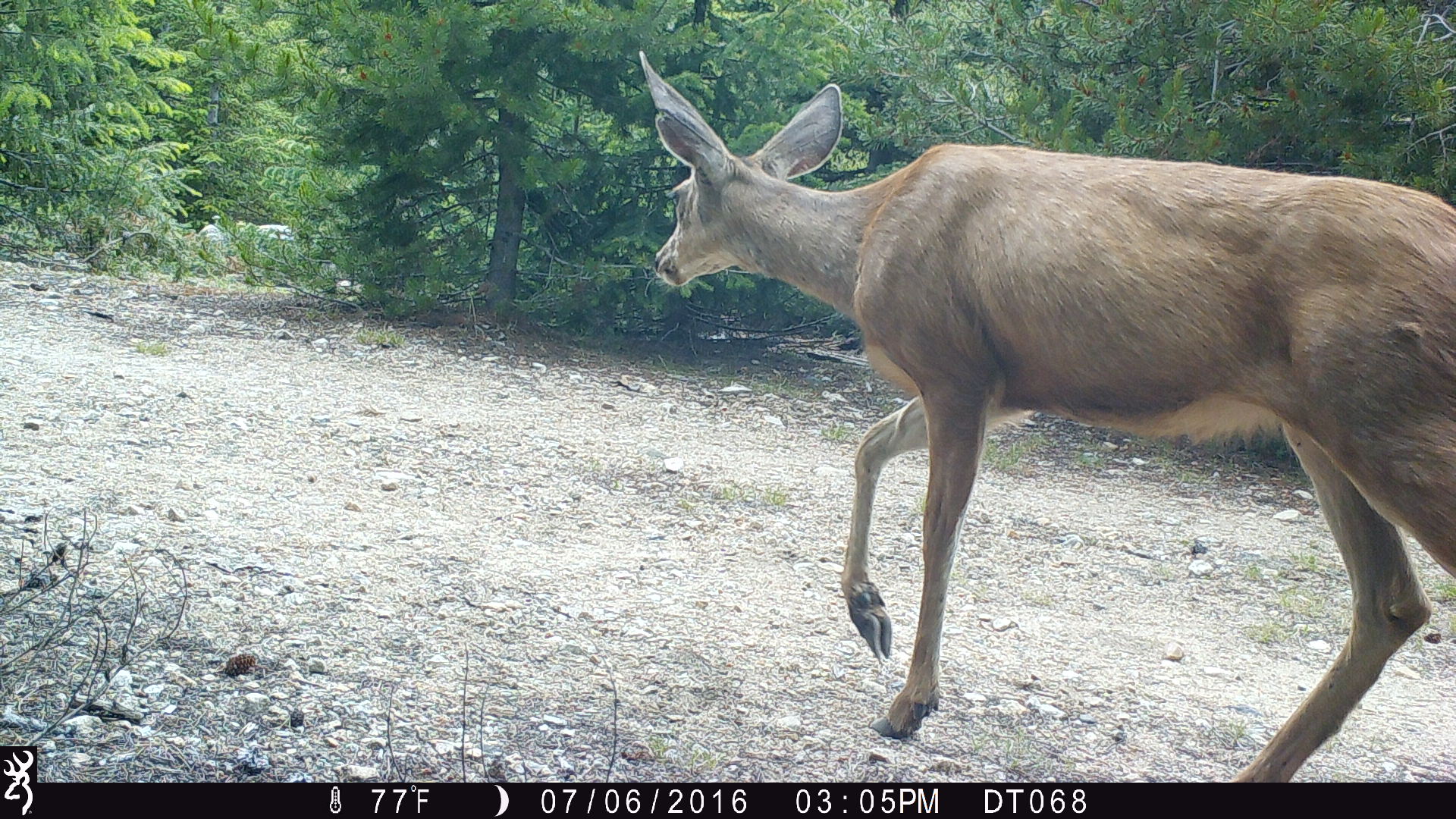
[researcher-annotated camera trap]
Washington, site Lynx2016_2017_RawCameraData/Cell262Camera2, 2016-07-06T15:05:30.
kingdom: Animalia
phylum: Chordata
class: Mammalia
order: Artiodactyla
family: Cervidae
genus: Odocoileus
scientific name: Odocoileus hemionus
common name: mule deer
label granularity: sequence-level